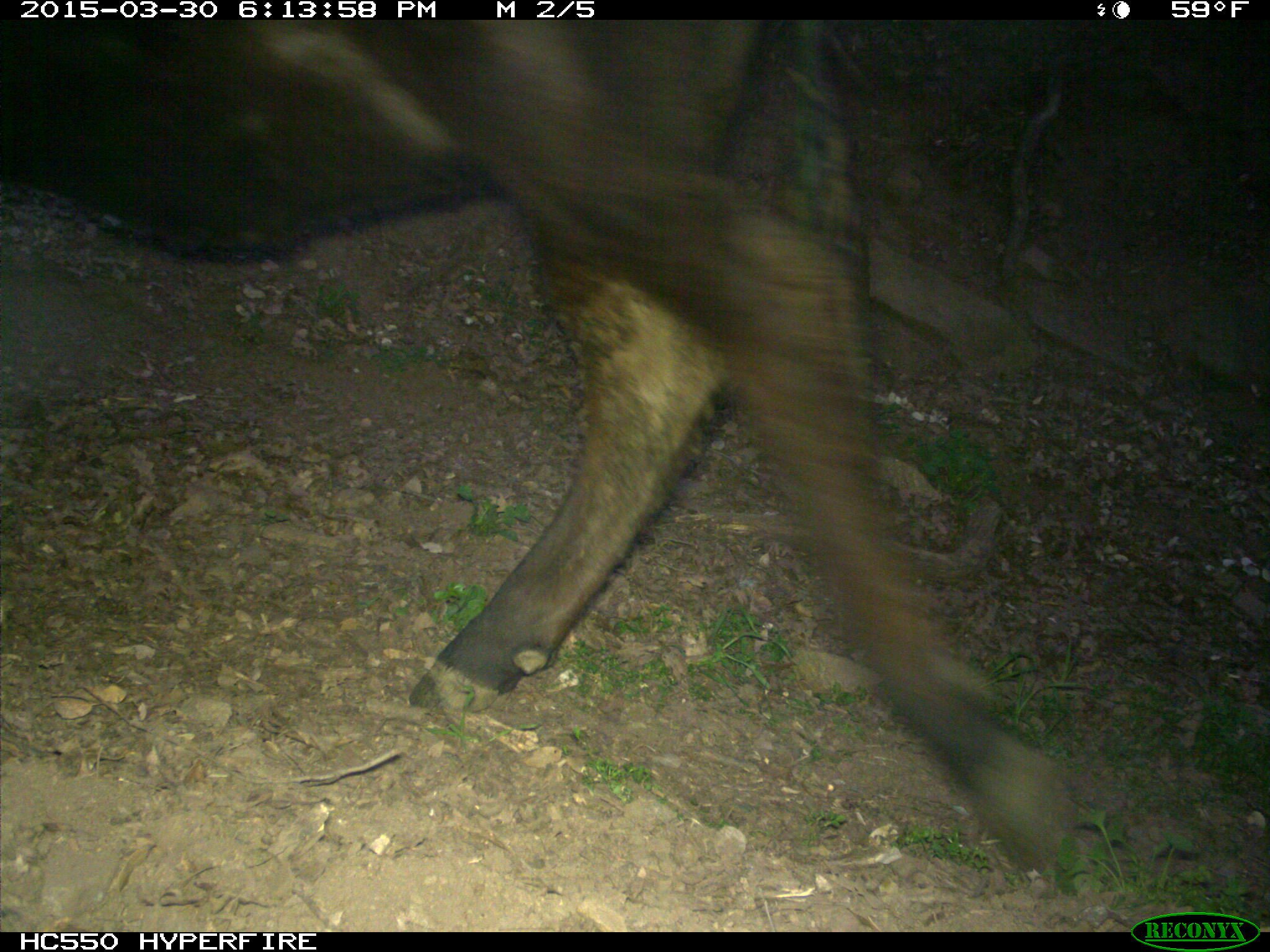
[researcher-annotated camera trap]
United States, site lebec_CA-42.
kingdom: Animalia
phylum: Chordata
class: Mammalia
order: Artiodactyla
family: Bovidae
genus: Bos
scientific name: Bos taurus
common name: domestic cow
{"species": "Bos taurus (domestic cow)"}